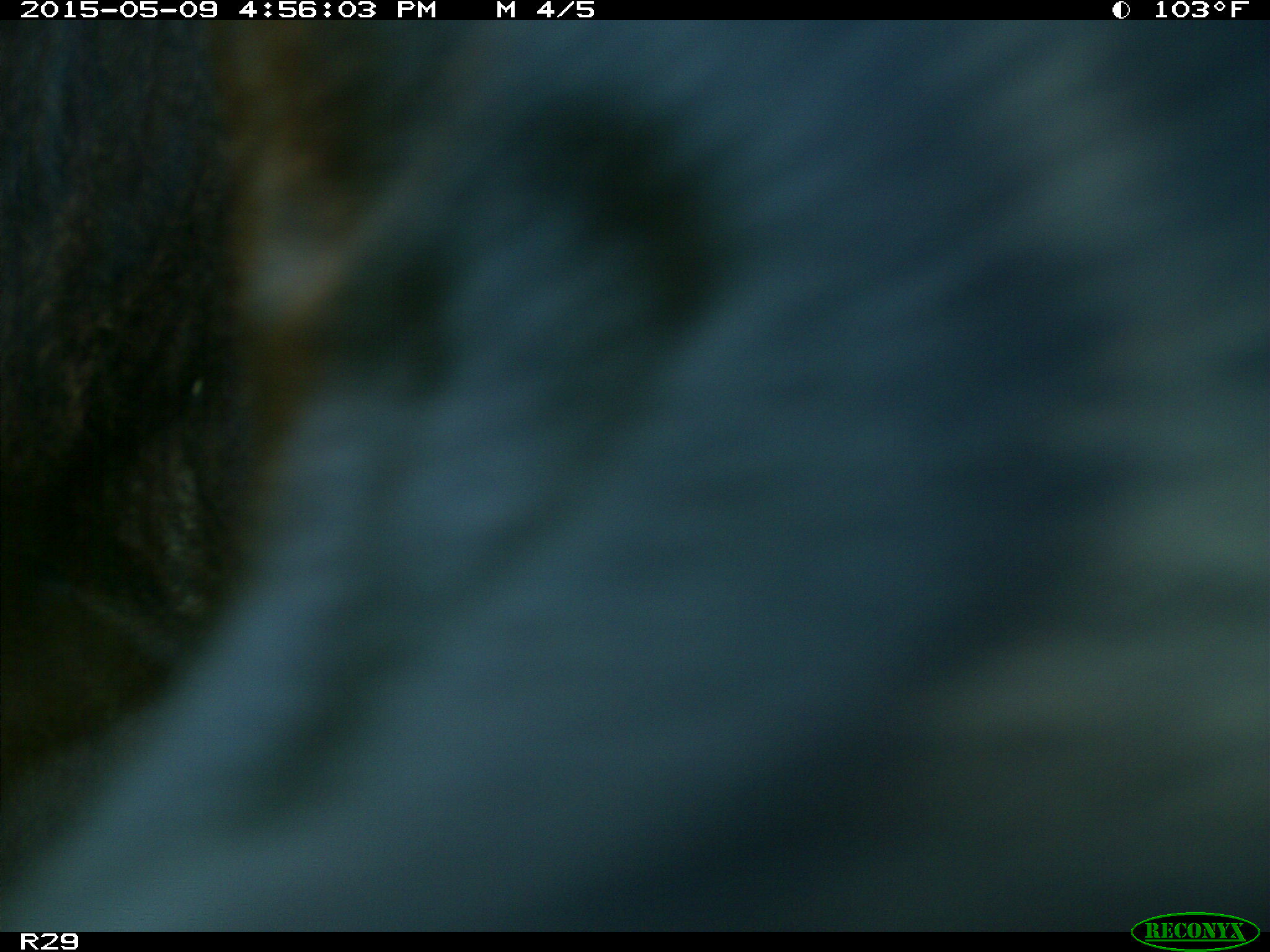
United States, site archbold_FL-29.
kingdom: Animalia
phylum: Chordata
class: Mammalia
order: Artiodactyla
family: Bovidae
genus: Bos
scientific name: Bos taurus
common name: domestic cow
Bos taurus (domestic cow).